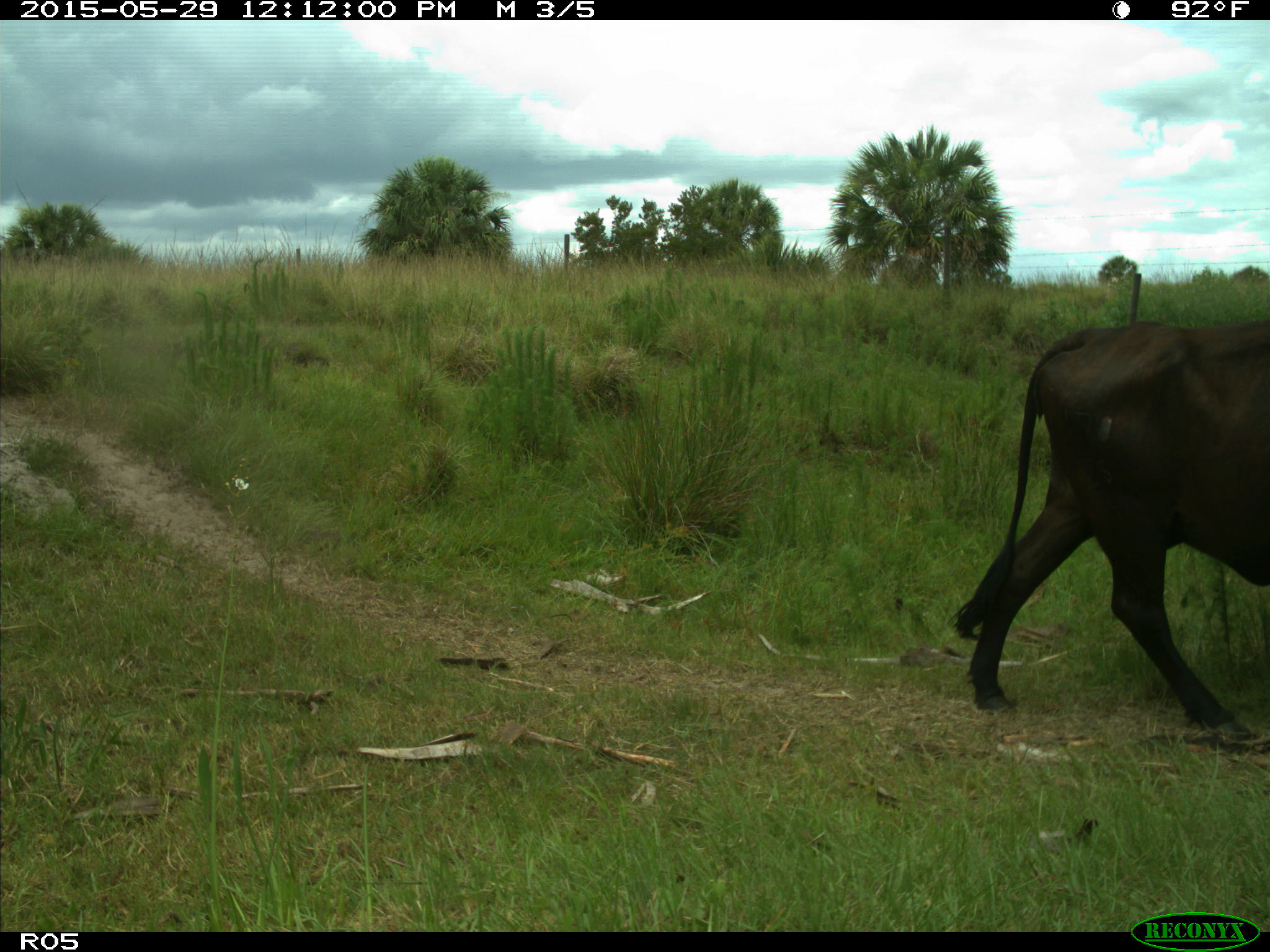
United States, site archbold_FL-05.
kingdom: Animalia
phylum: Chordata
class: Mammalia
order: Artiodactyla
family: Bovidae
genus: Bos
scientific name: Bos taurus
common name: domestic cow